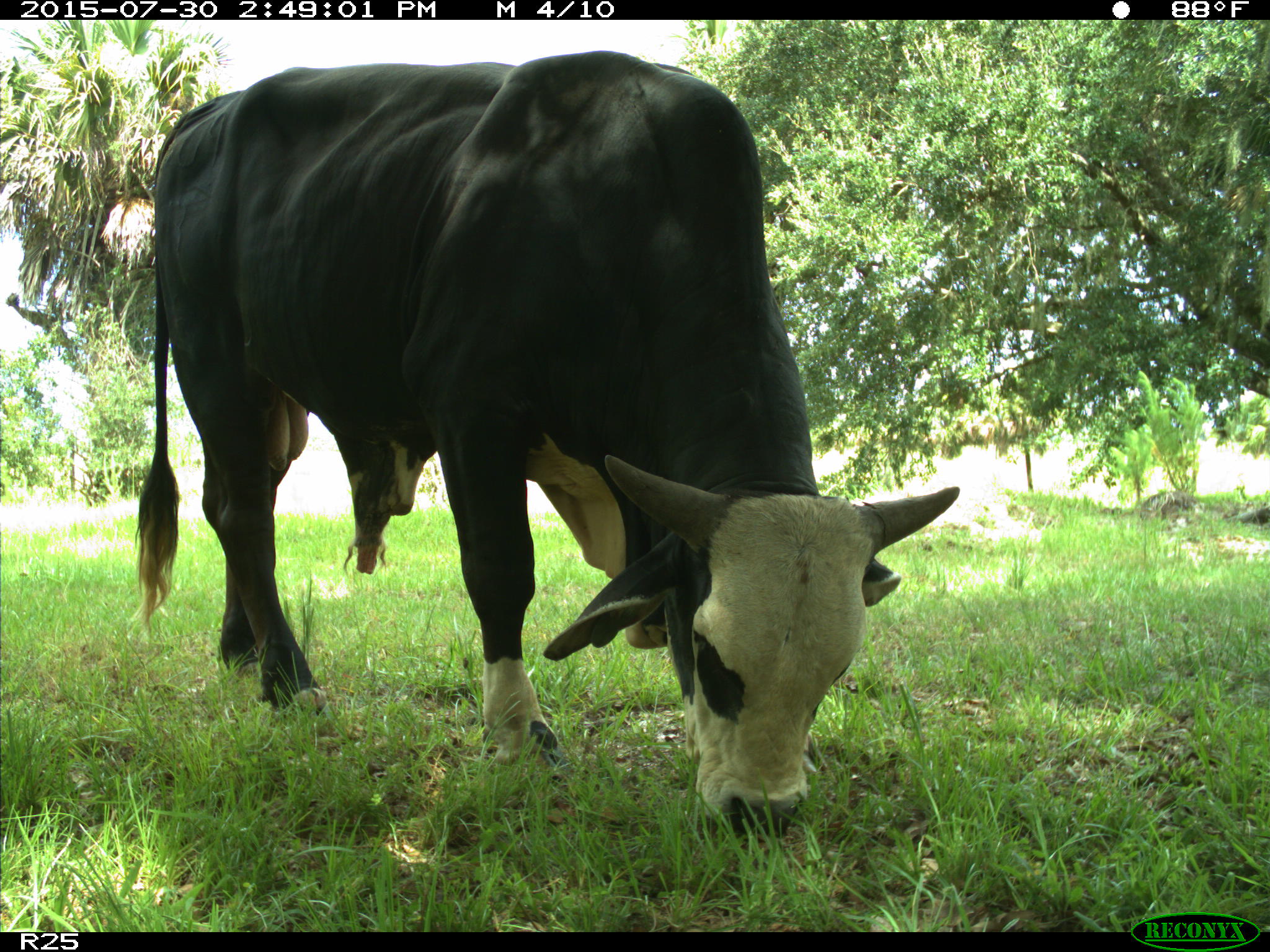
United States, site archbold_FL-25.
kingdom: Animalia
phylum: Chordata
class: Mammalia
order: Artiodactyla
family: Bovidae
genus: Bos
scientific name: Bos taurus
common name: domestic cow